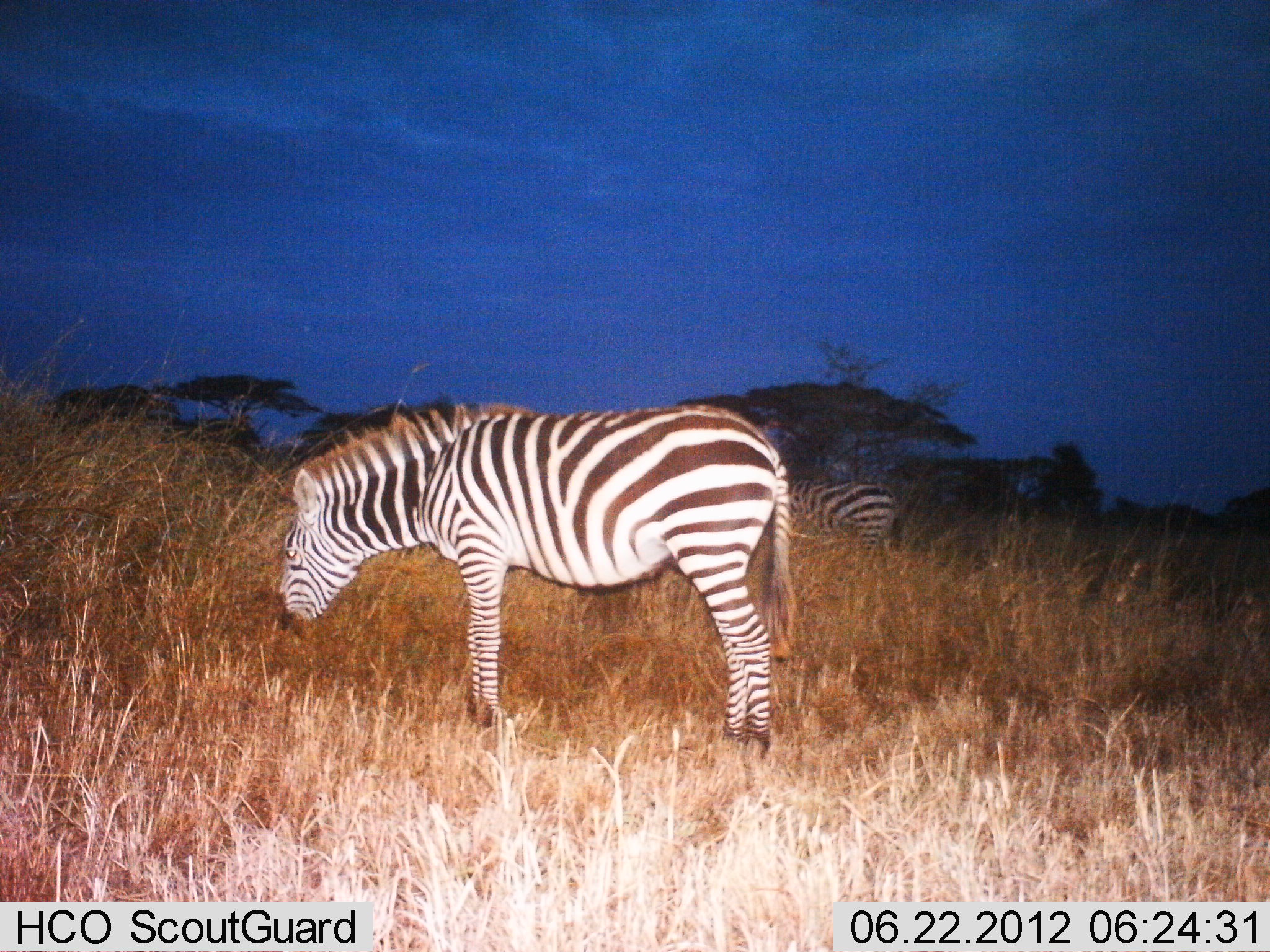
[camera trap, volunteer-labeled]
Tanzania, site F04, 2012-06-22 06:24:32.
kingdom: Animalia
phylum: Chordata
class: Mammalia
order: Perissodactyla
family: Equidae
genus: Equus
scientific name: Equus quagga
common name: plains zebra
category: zebra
Zebra (plains zebra) (Equus quagga), count 2. Behavior (volunteer vote fractions): standing 30%, resting 0%, moving 10%, interacting 0%. Young present (vote fraction): 0%. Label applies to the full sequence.